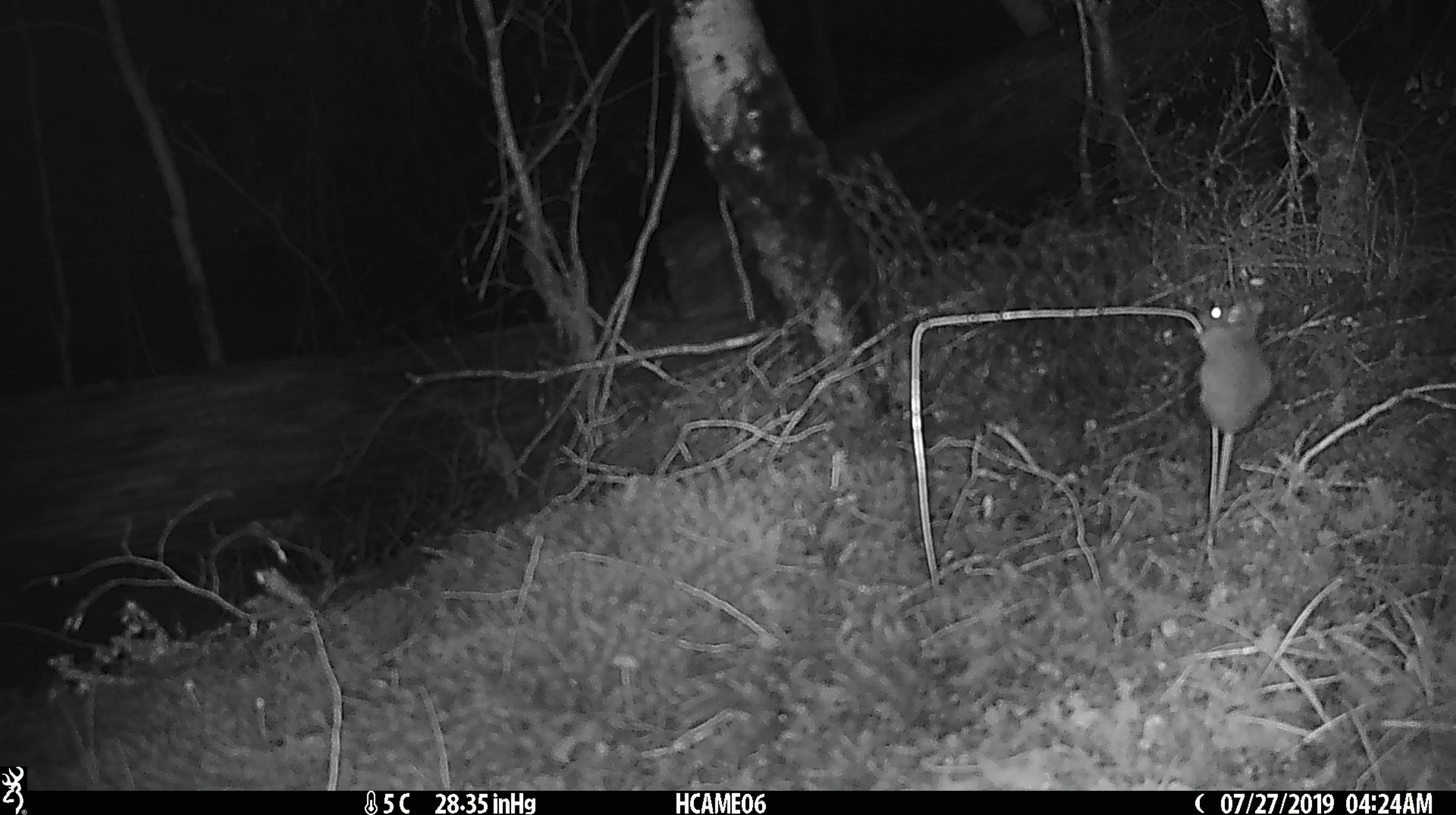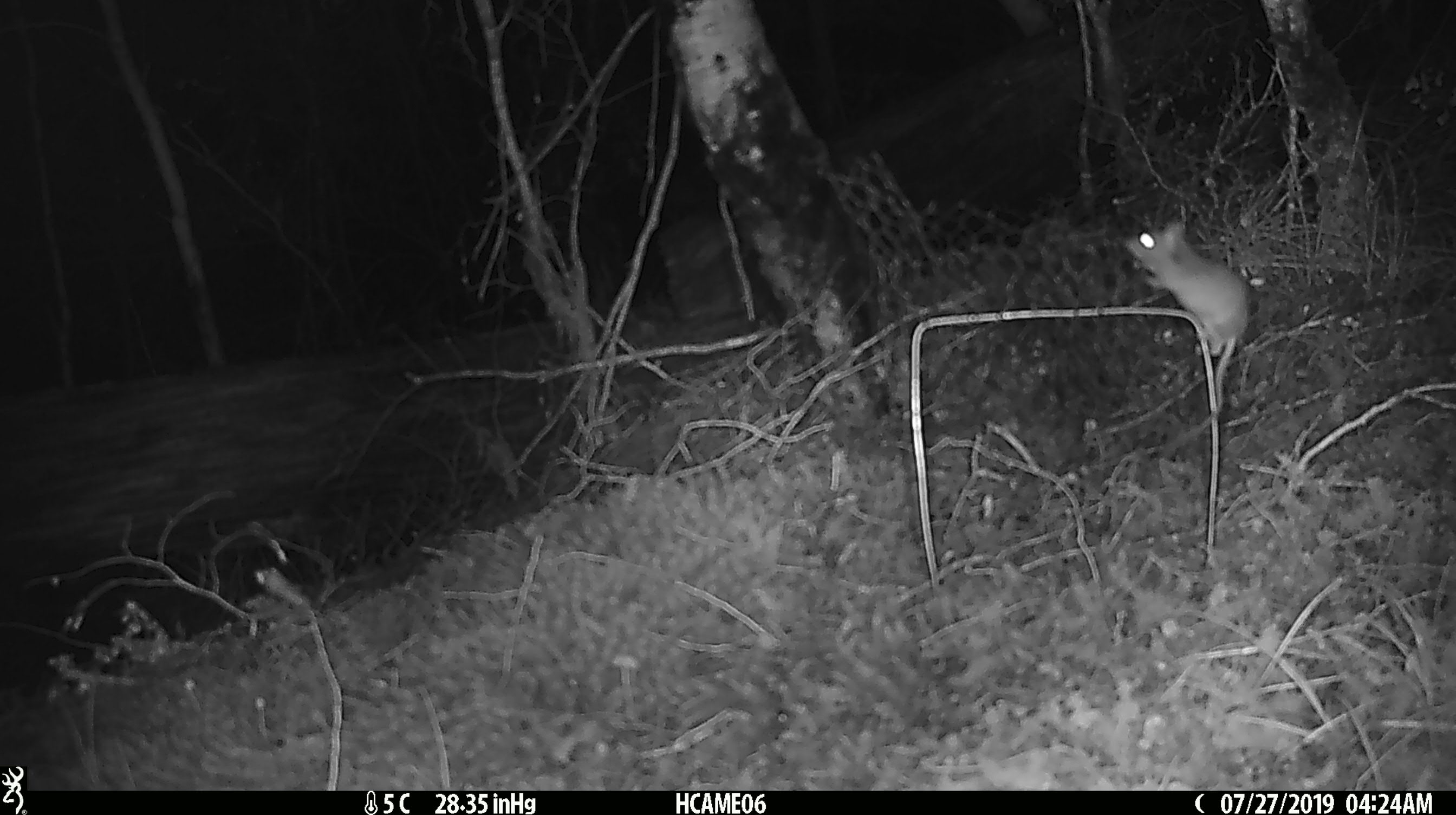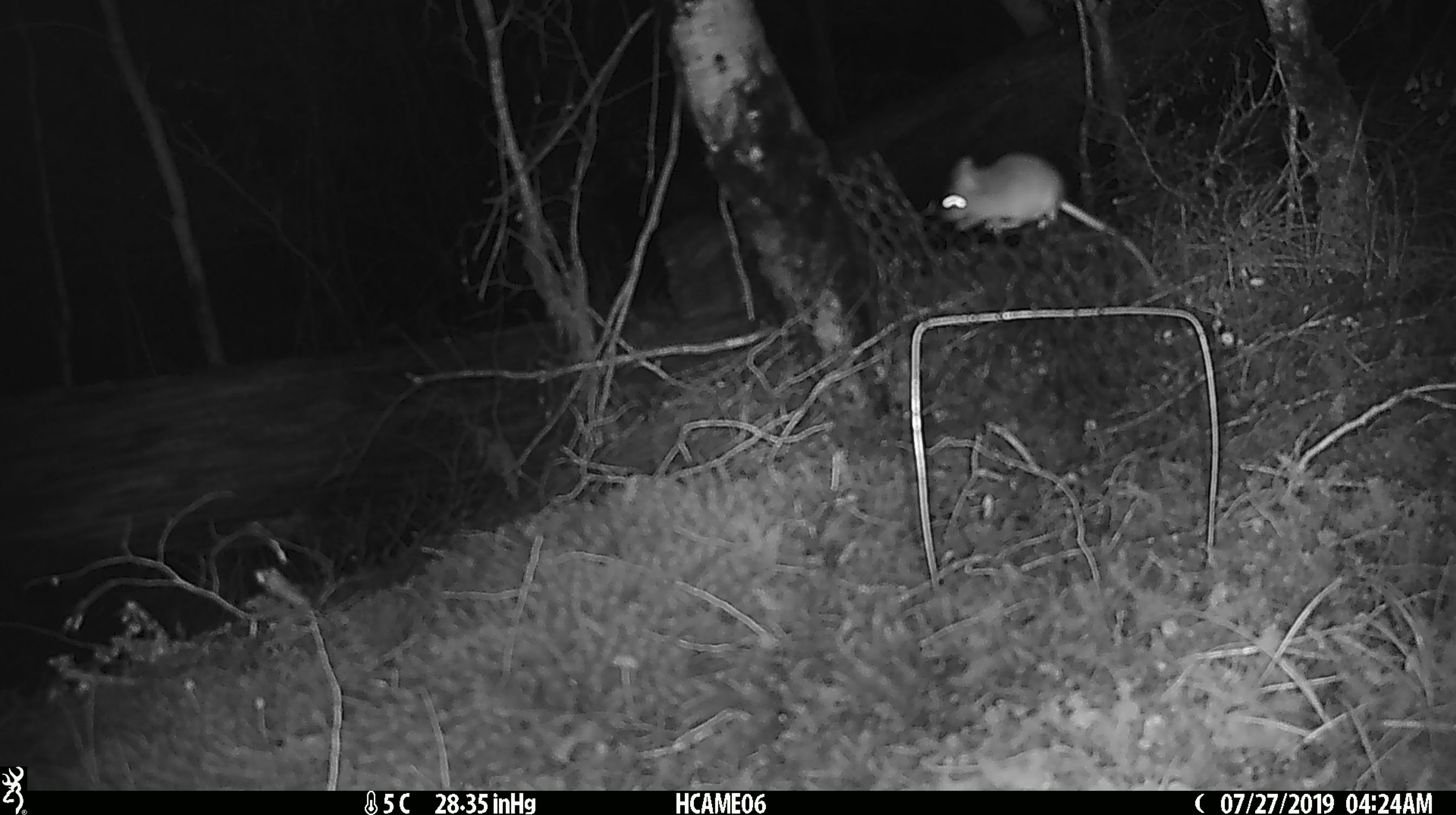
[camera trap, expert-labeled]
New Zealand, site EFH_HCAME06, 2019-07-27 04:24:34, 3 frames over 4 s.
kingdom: Animalia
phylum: Chordata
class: Mammalia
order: Rodentia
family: Muridae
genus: Mus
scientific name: Mus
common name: mouse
Mouse (Mus).